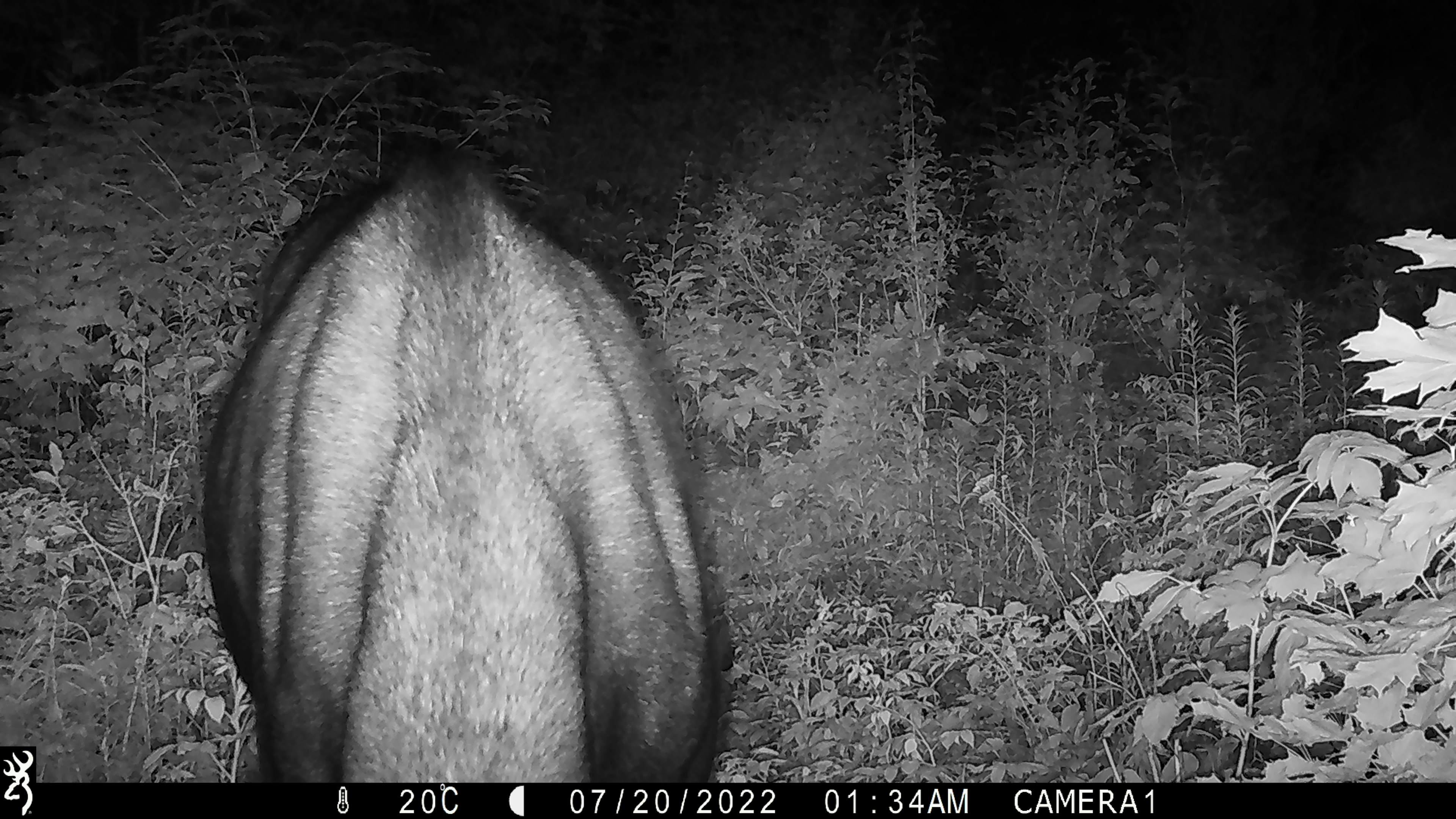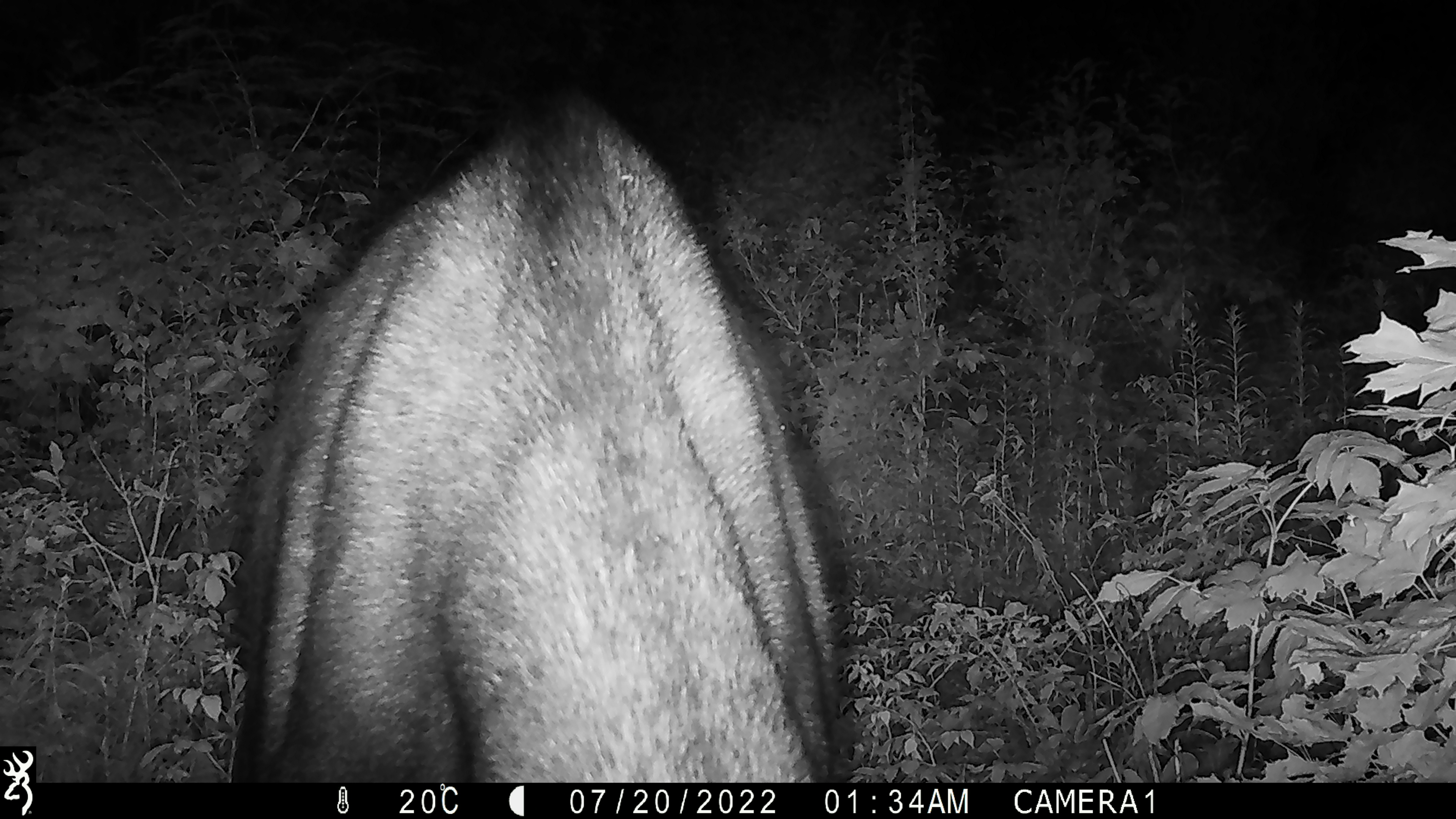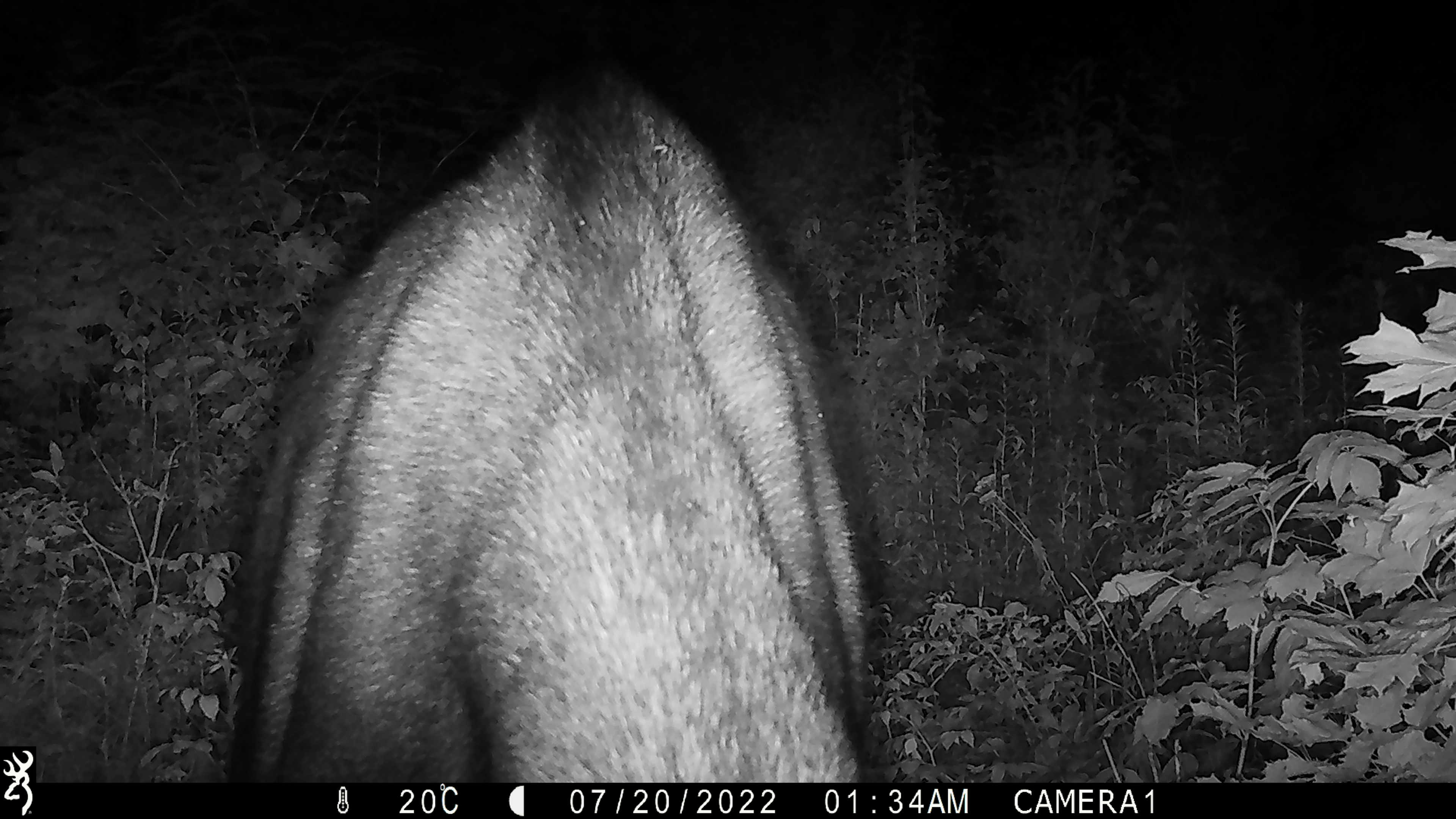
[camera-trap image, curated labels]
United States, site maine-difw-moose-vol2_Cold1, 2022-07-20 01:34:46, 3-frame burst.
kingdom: Animalia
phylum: Chordata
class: Mammalia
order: Artiodactyla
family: Cervidae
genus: Alces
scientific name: Alces alces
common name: moose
Moose (Alces alces).